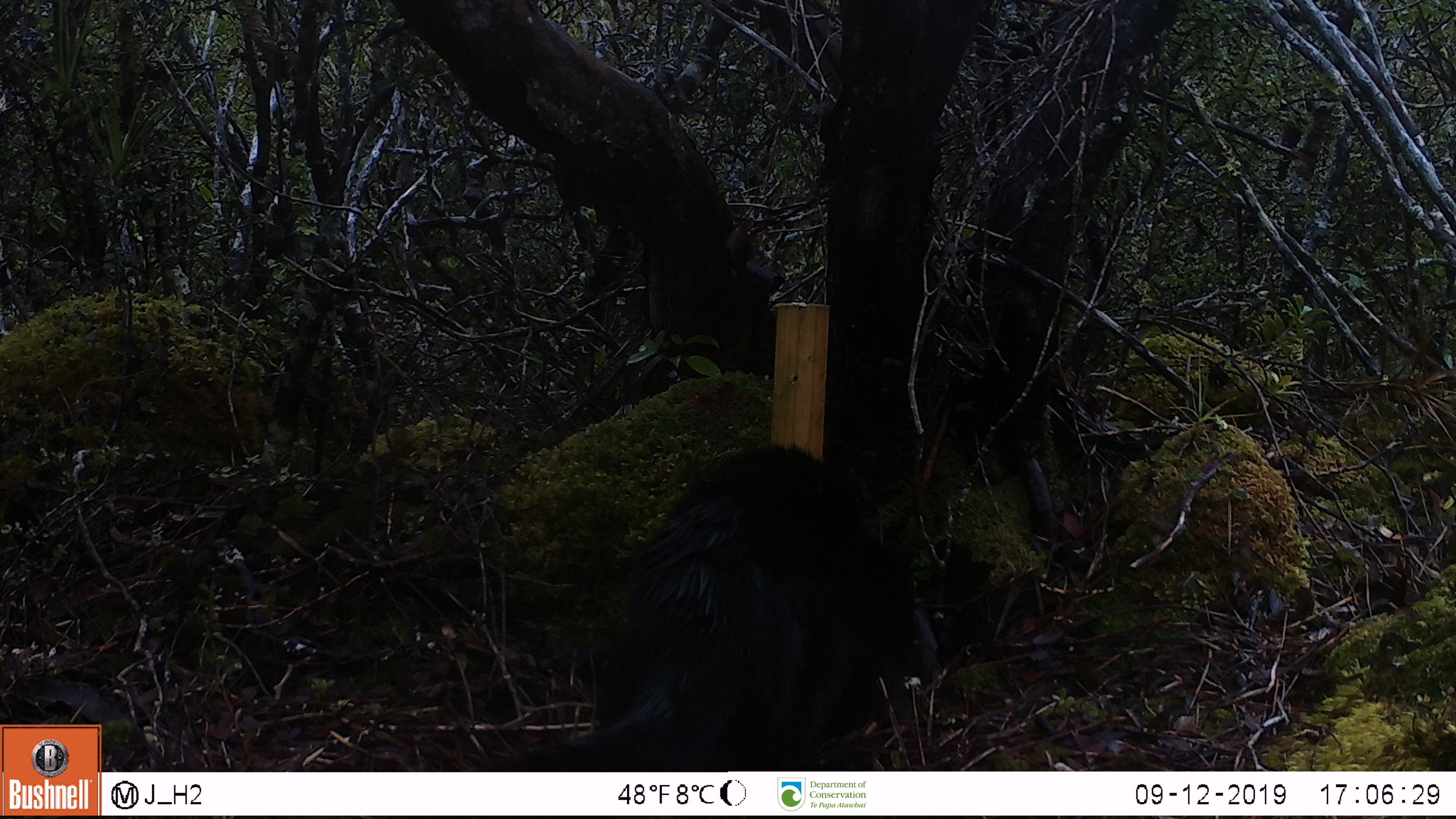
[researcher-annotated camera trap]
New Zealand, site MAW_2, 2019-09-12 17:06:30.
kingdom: Animalia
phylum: Chordata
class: Mammalia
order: Carnivora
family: Felidae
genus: Felis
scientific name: Felis catus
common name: domestic cat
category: cat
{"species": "cat (domestic cat) (Felis catus)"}